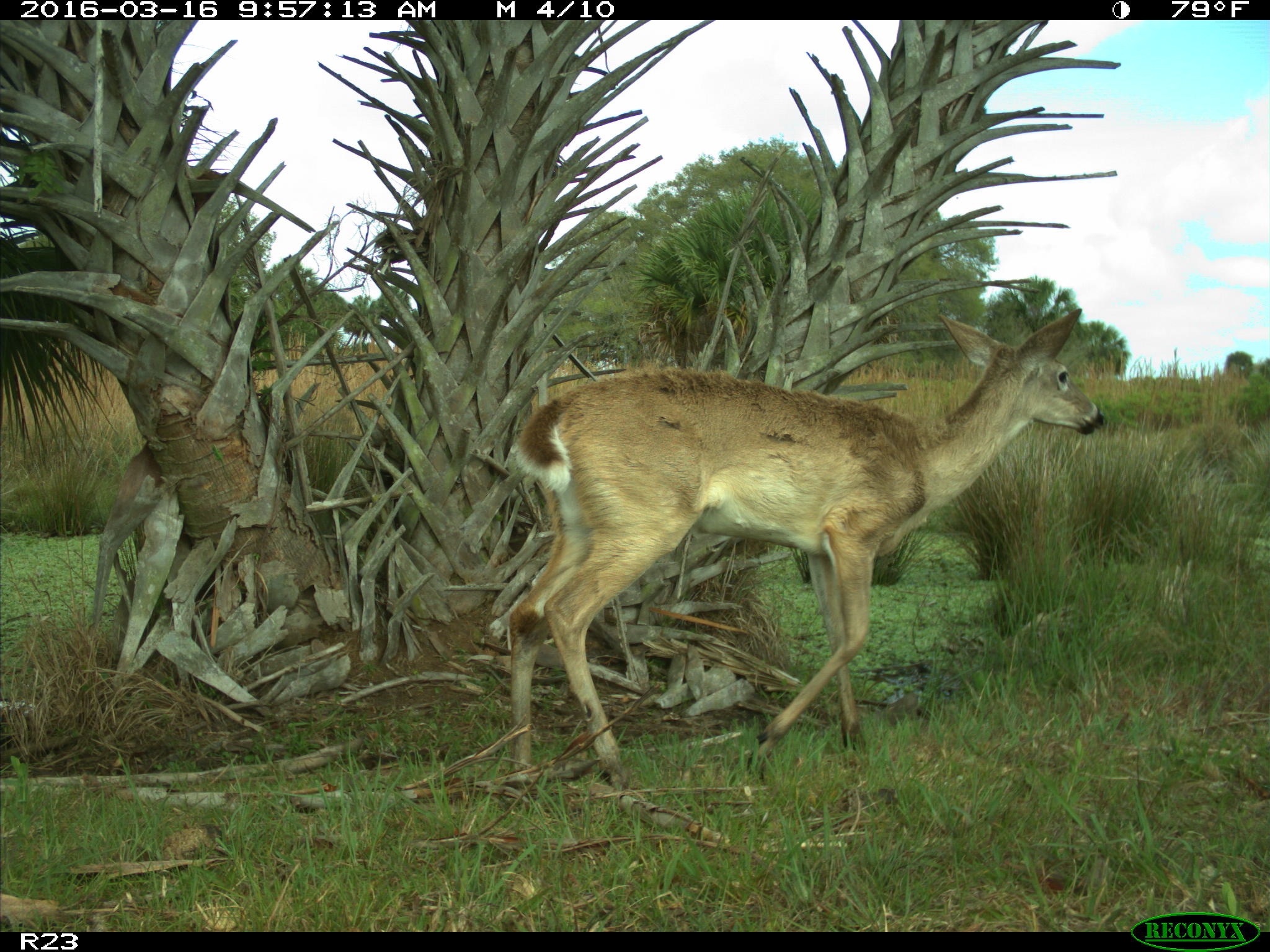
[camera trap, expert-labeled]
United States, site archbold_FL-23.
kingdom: Animalia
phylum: Chordata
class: Mammalia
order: Artiodactyla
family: Cervidae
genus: Odocoileus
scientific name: Odocoileus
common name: deer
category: unidentified deer